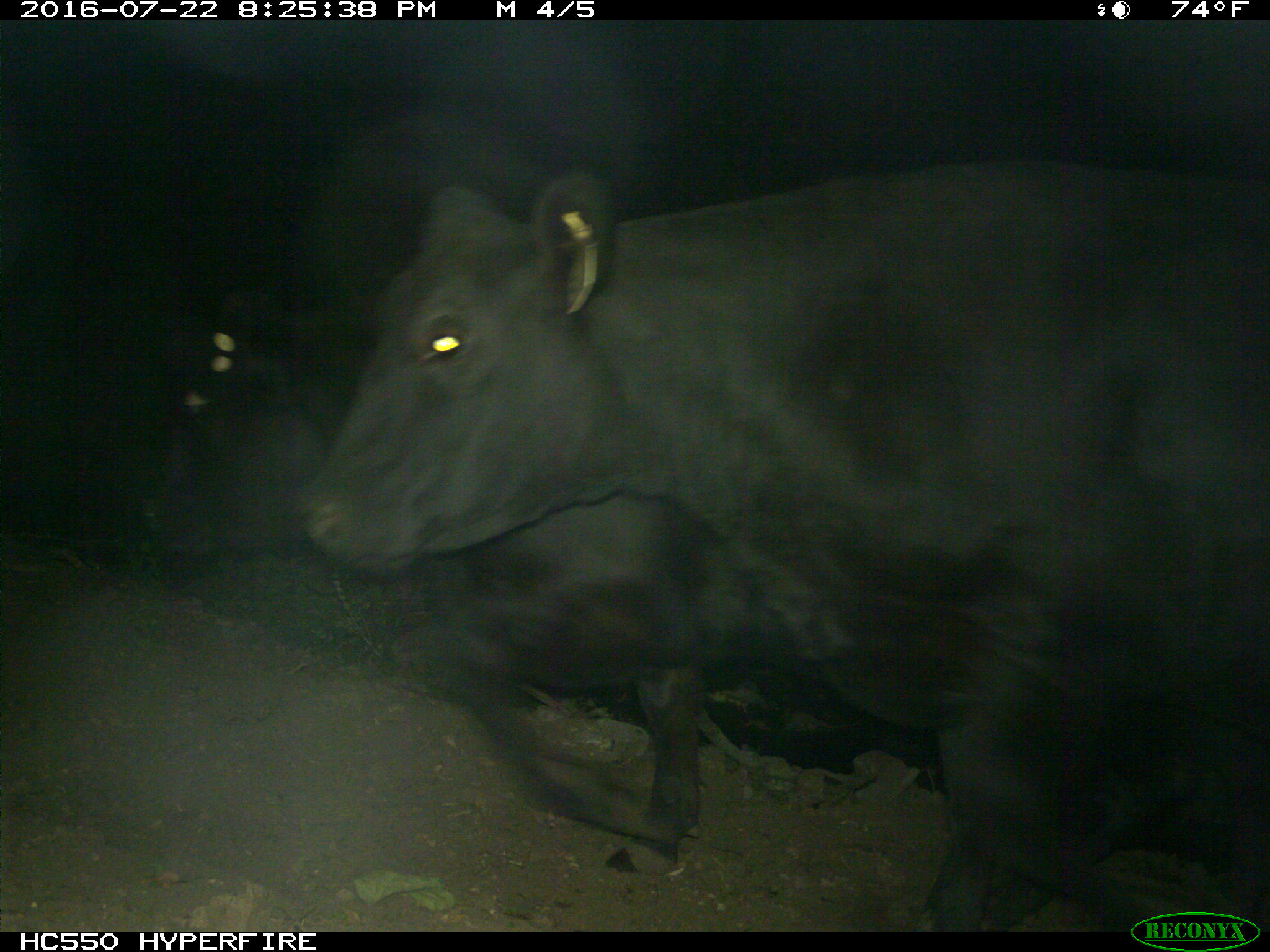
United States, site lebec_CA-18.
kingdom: Animalia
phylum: Chordata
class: Mammalia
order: Artiodactyla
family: Bovidae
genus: Bos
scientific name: Bos taurus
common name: domestic cow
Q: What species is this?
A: Bos taurus (domestic cow).